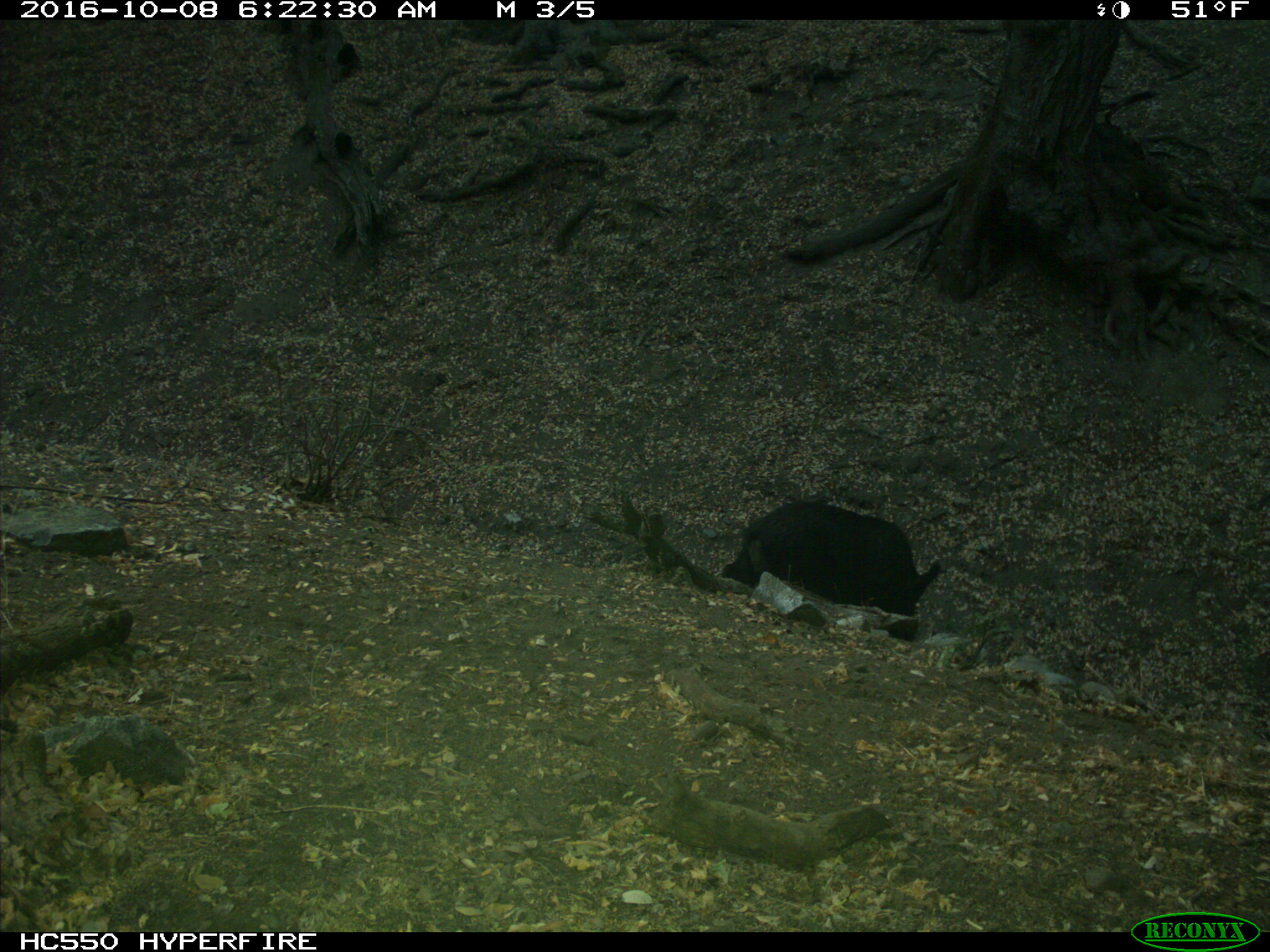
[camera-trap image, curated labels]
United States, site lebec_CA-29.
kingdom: Animalia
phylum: Chordata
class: Mammalia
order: Artiodactyla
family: Suidae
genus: Sus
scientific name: Sus scrofa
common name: wild boar